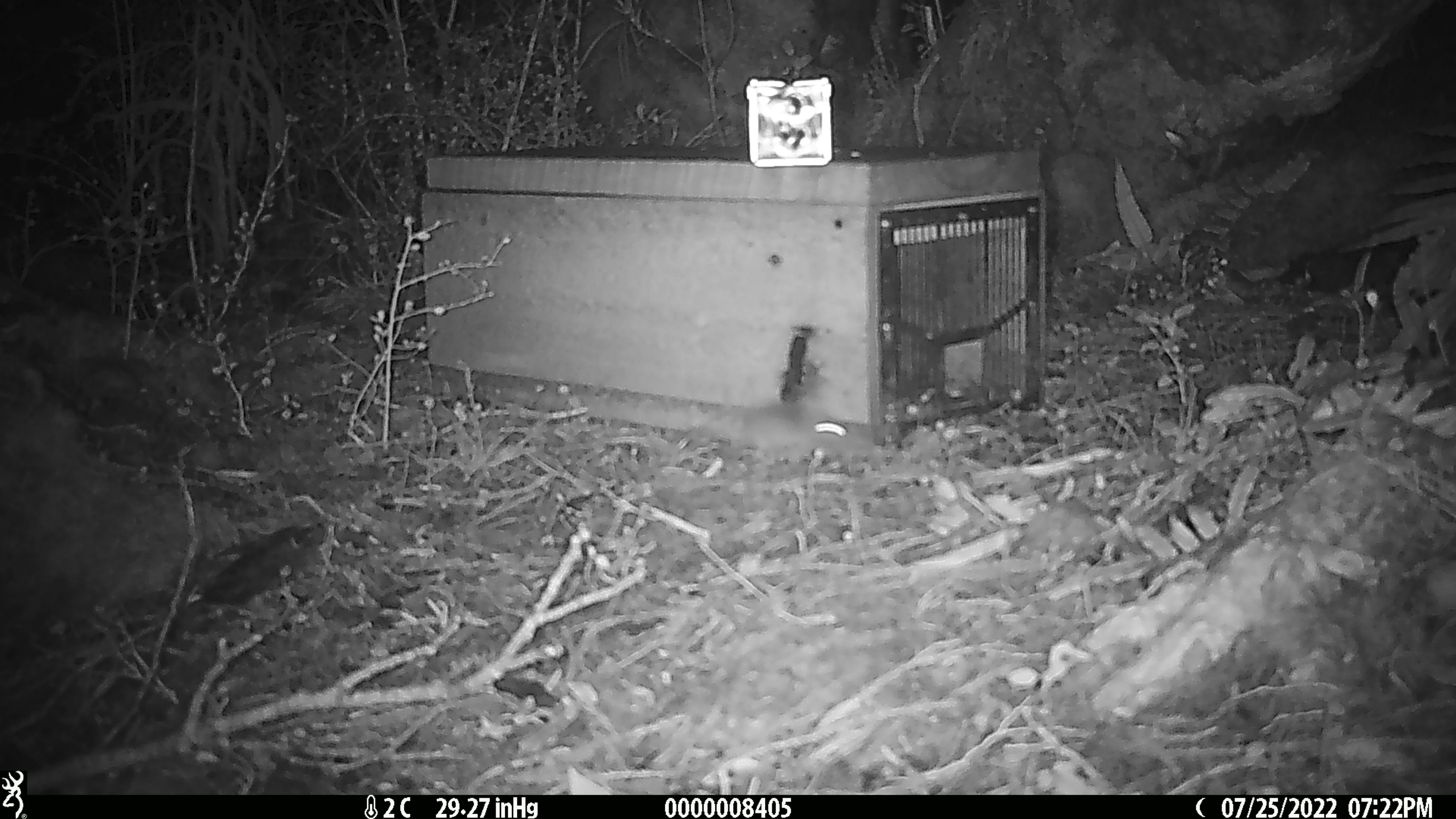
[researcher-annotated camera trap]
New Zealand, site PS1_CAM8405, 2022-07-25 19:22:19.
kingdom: Animalia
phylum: Chordata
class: Mammalia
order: Rodentia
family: Muridae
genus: Mus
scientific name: Mus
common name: mouse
Mouse (Mus).